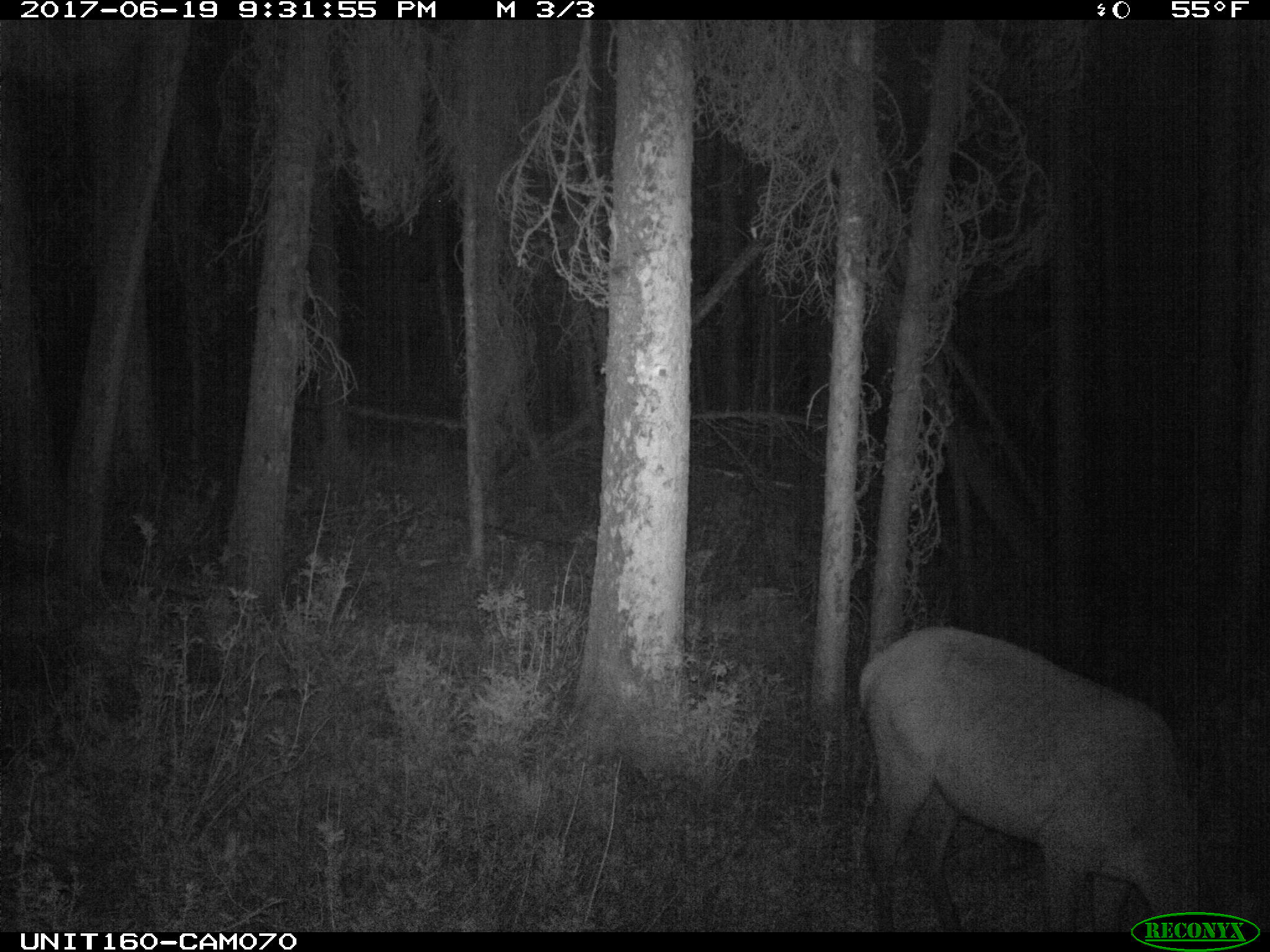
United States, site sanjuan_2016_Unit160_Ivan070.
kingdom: Animalia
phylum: Chordata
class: Mammalia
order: Artiodactyla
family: Cervidae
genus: Cervus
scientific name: Cervus elaphus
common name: red deer